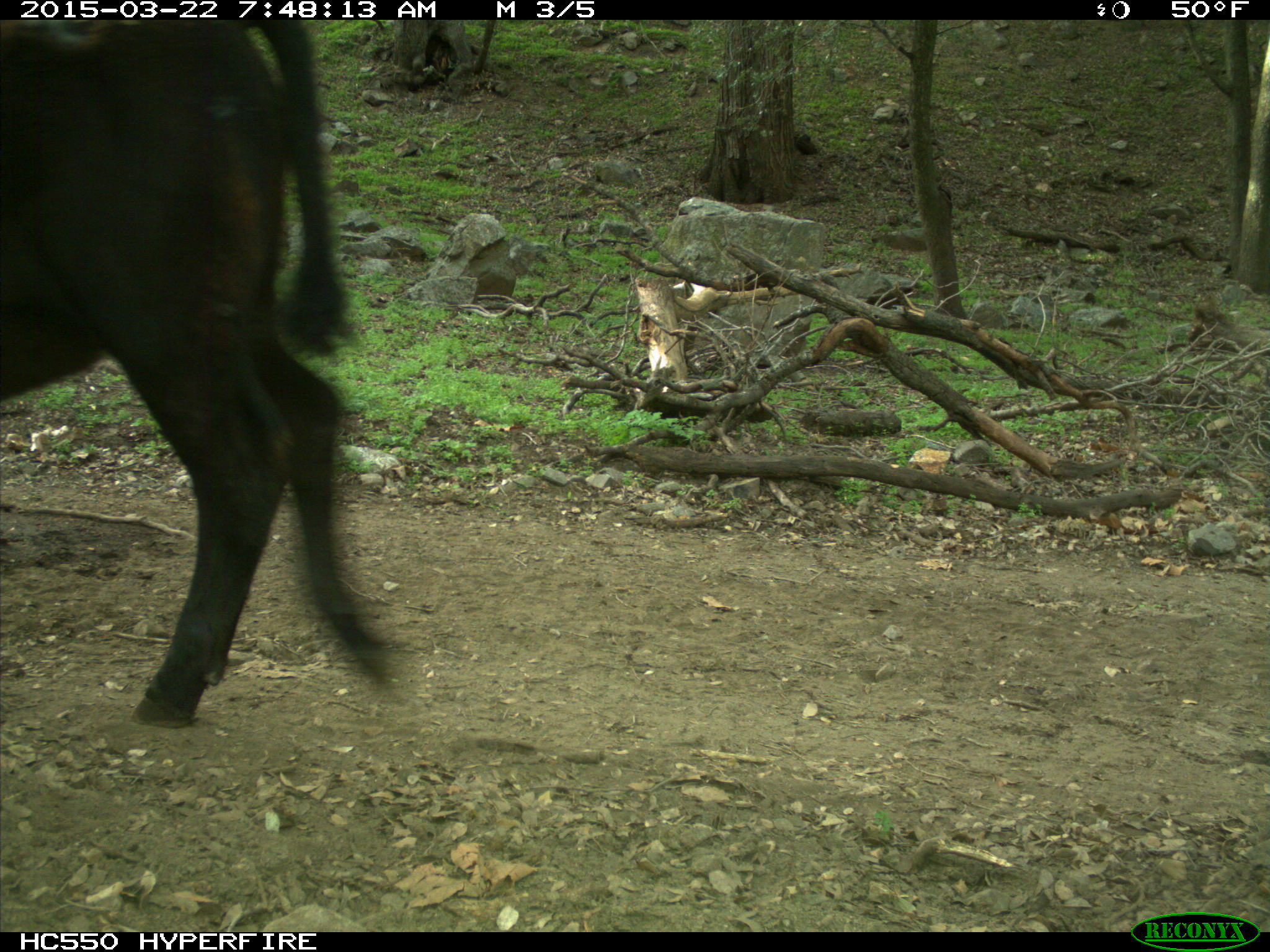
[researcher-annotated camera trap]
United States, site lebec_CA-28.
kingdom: Animalia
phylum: Chordata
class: Mammalia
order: Artiodactyla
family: Bovidae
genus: Bos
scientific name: Bos taurus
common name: domestic cow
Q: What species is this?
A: Bos taurus (domestic cow).